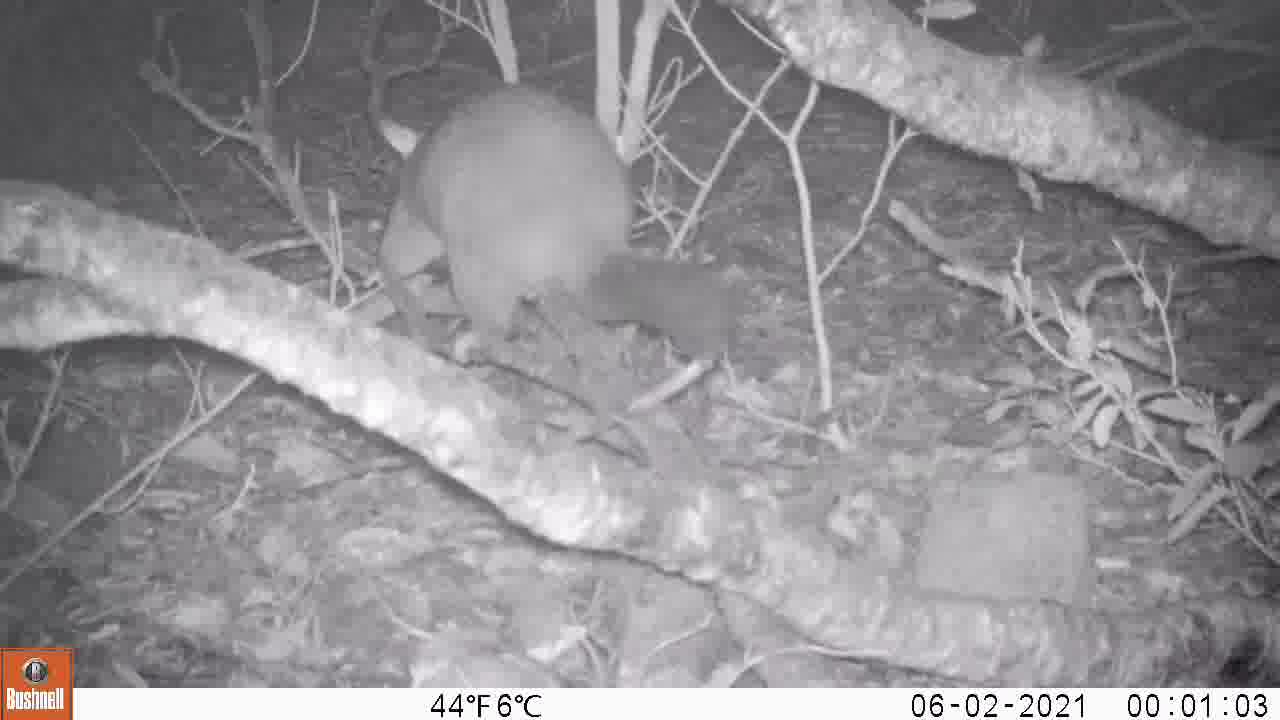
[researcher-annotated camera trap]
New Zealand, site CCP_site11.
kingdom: Animalia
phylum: Chordata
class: Mammalia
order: Diprotodontia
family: Phalangeridae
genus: Trichosurus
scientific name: Trichosurus vulpecula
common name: common brushtail possum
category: possum